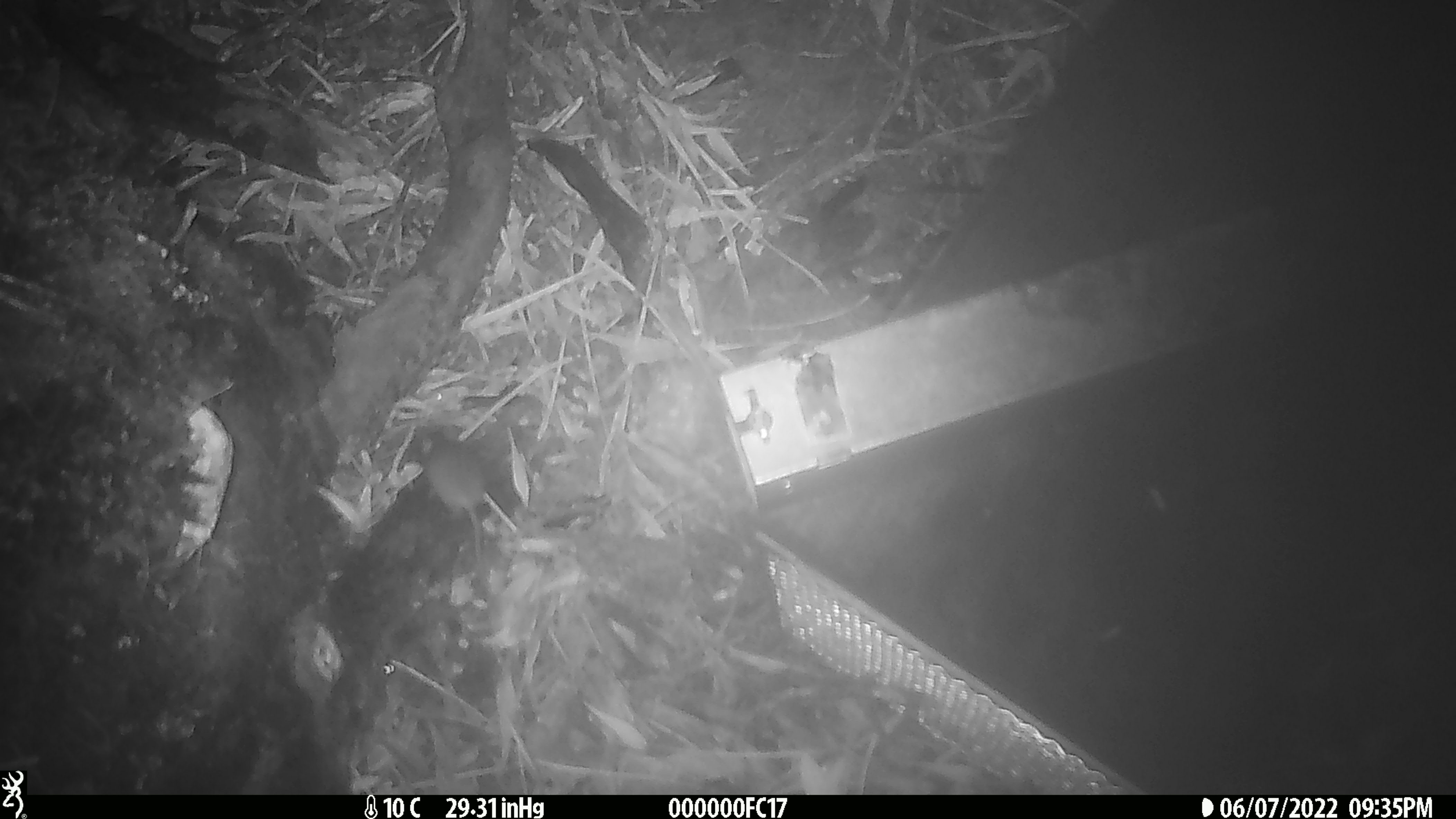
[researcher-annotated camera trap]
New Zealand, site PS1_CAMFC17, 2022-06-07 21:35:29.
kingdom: Animalia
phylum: Chordata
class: Mammalia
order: Rodentia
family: Muridae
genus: Mus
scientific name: Mus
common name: mouse